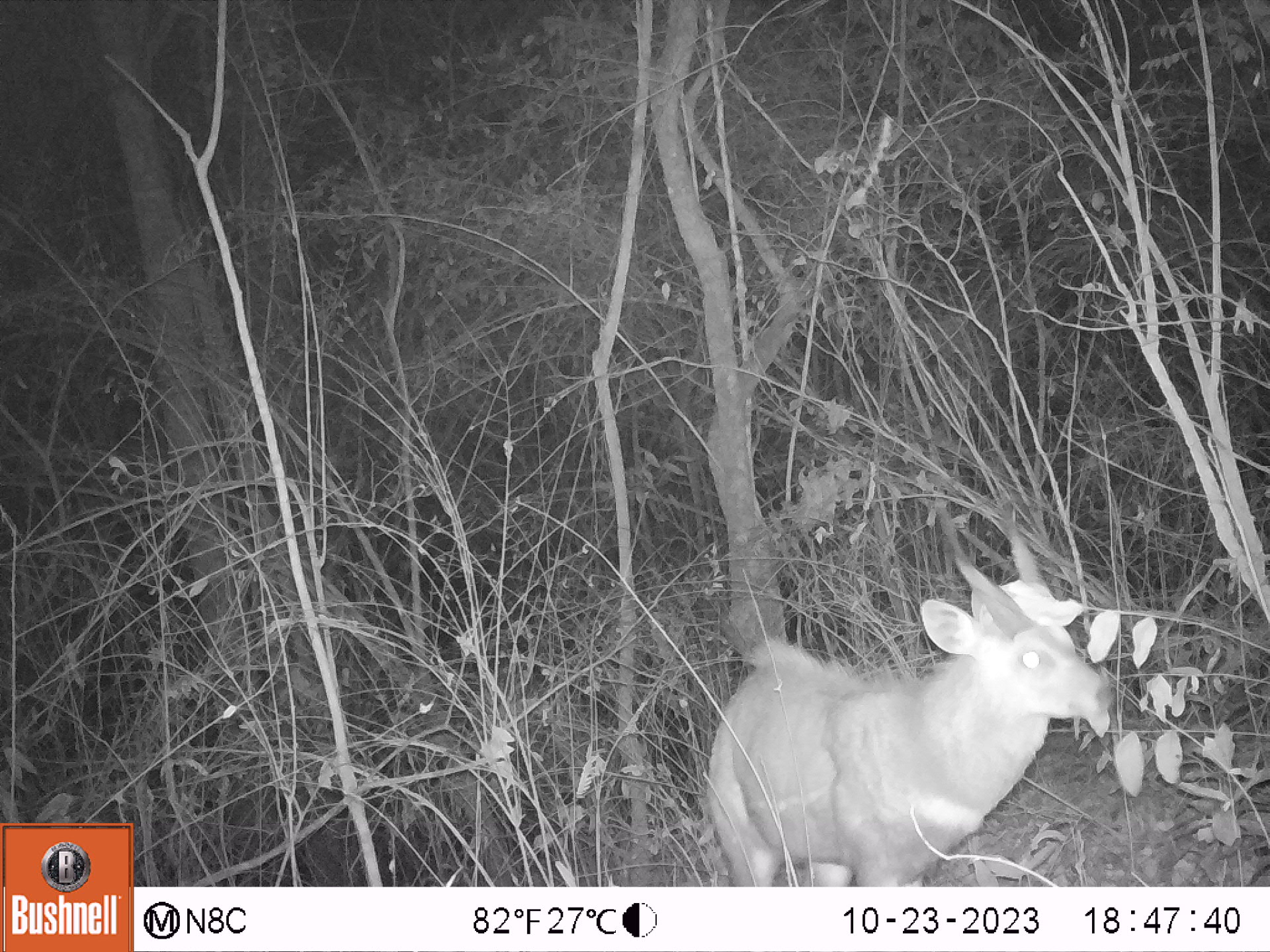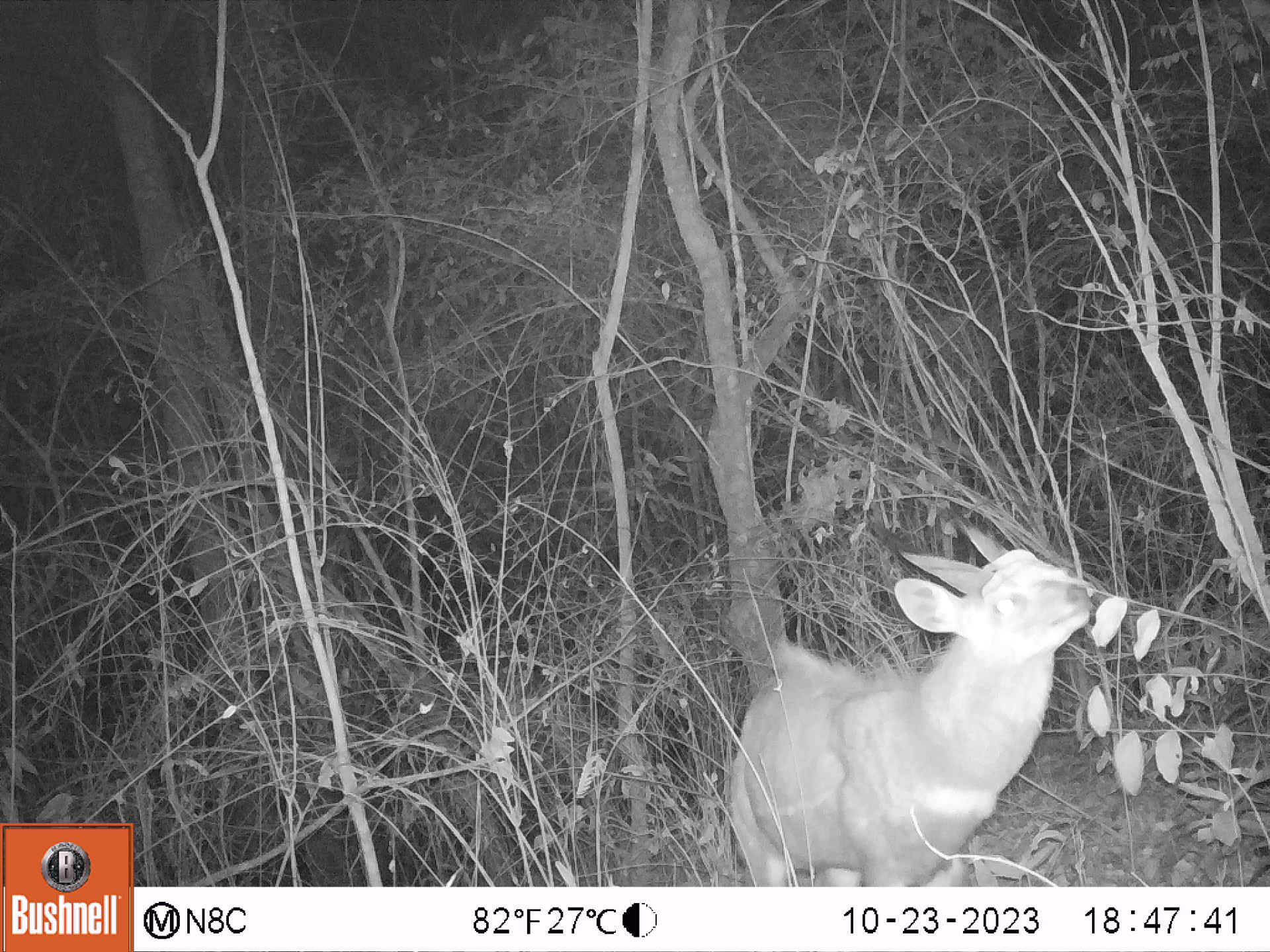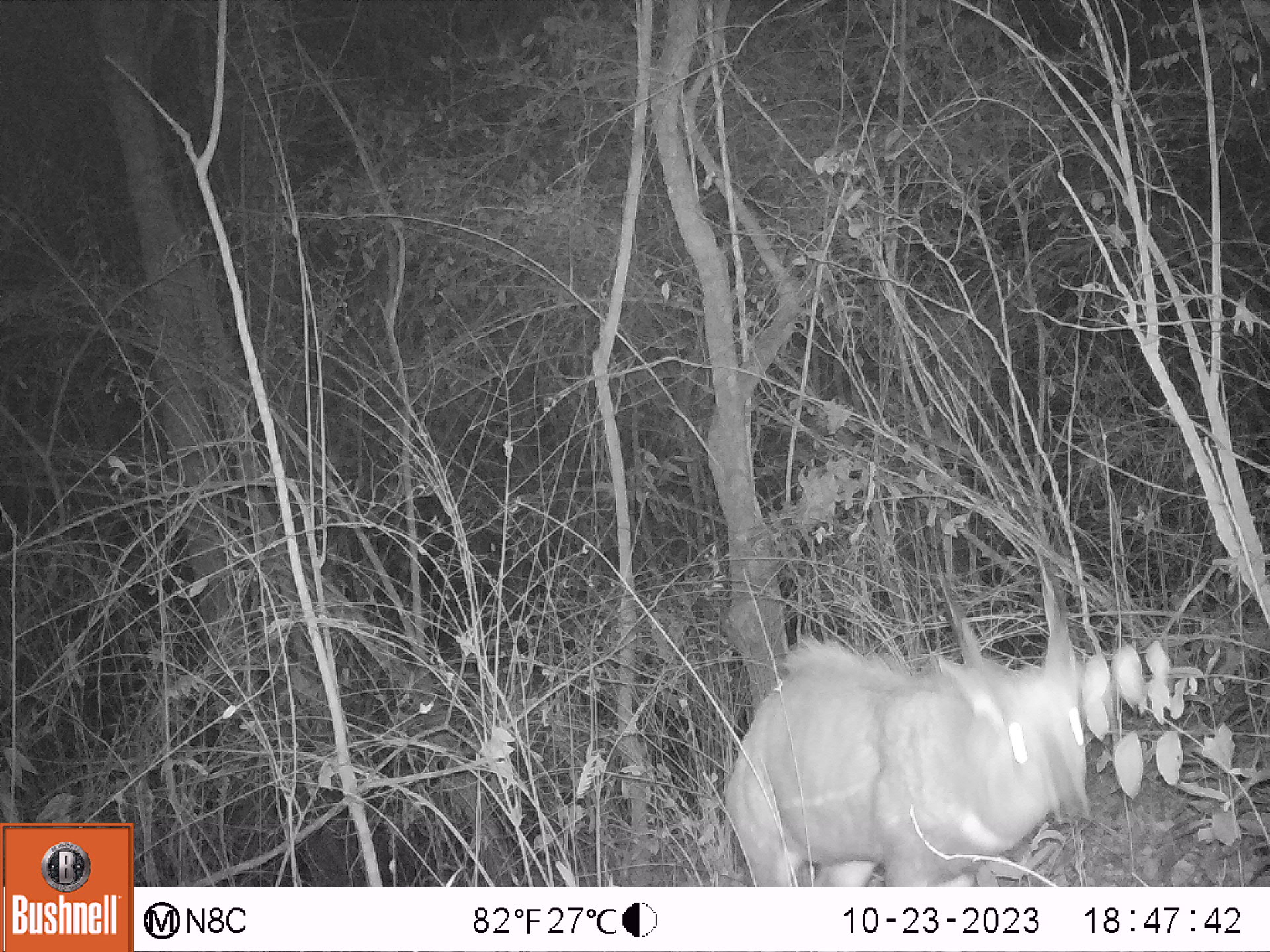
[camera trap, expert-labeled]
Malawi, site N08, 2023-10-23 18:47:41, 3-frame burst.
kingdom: Animalia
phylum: Chordata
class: Mammalia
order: Artiodactyla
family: Bovidae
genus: Tragelaphus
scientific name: Tragelaphus sylvaticus sylvaticus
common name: cape bushbuck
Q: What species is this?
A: Cape bushbuck (Tragelaphus sylvaticus sylvaticus).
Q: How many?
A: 1.